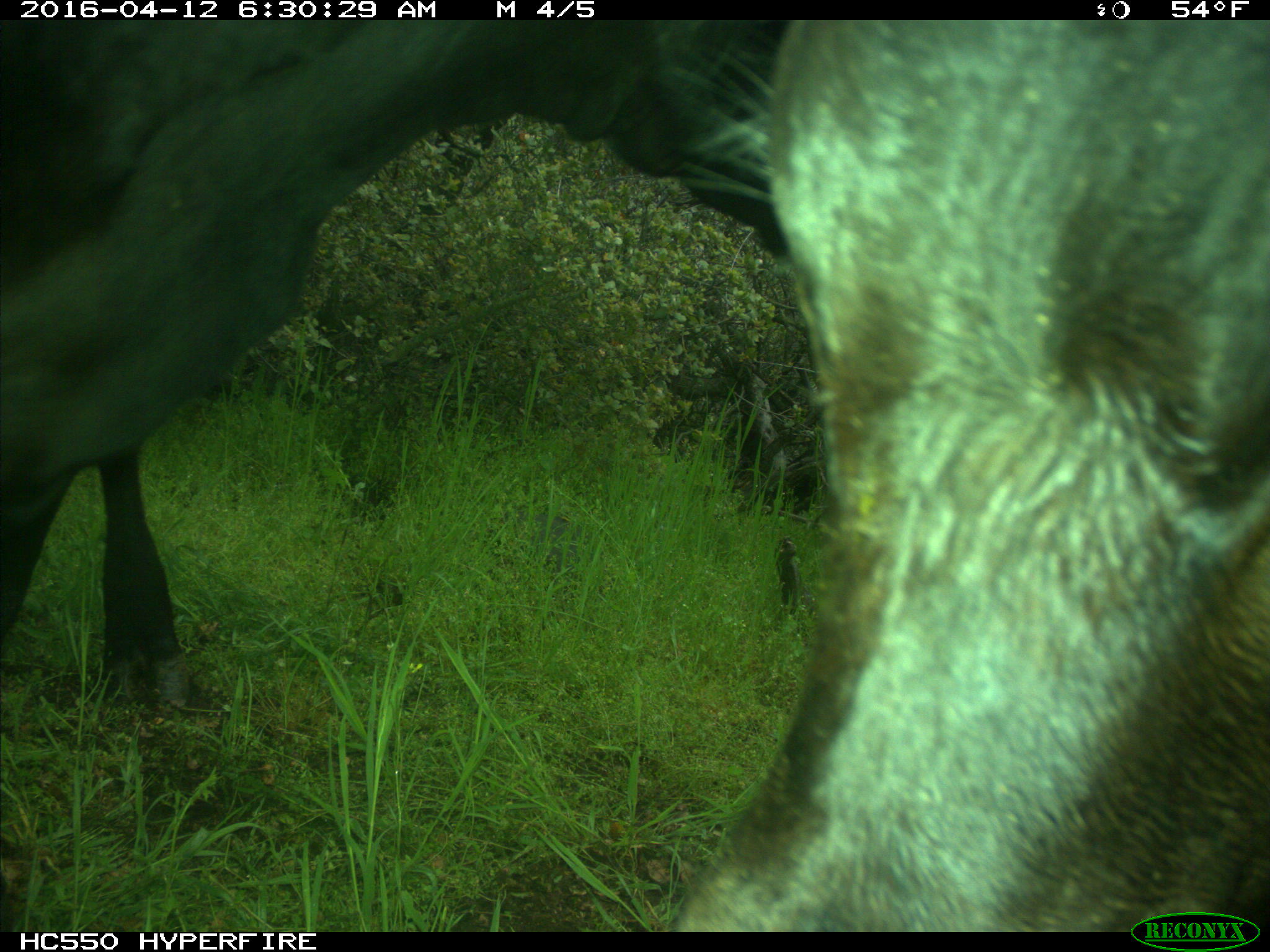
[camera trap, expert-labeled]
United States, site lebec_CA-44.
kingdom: Animalia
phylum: Chordata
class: Mammalia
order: Artiodactyla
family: Bovidae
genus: Bos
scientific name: Bos taurus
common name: domestic cow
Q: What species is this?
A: Bos taurus (domestic cow).